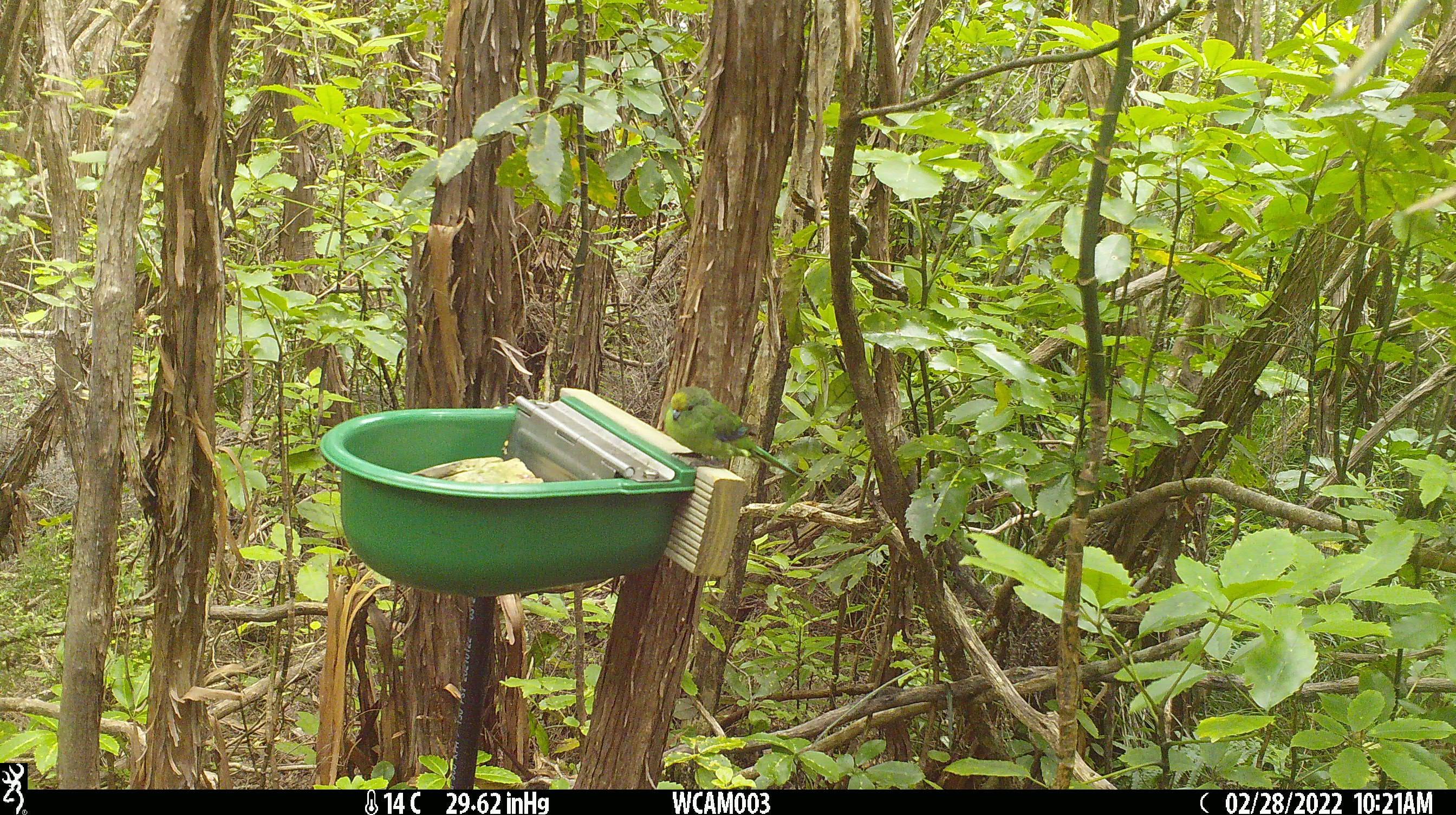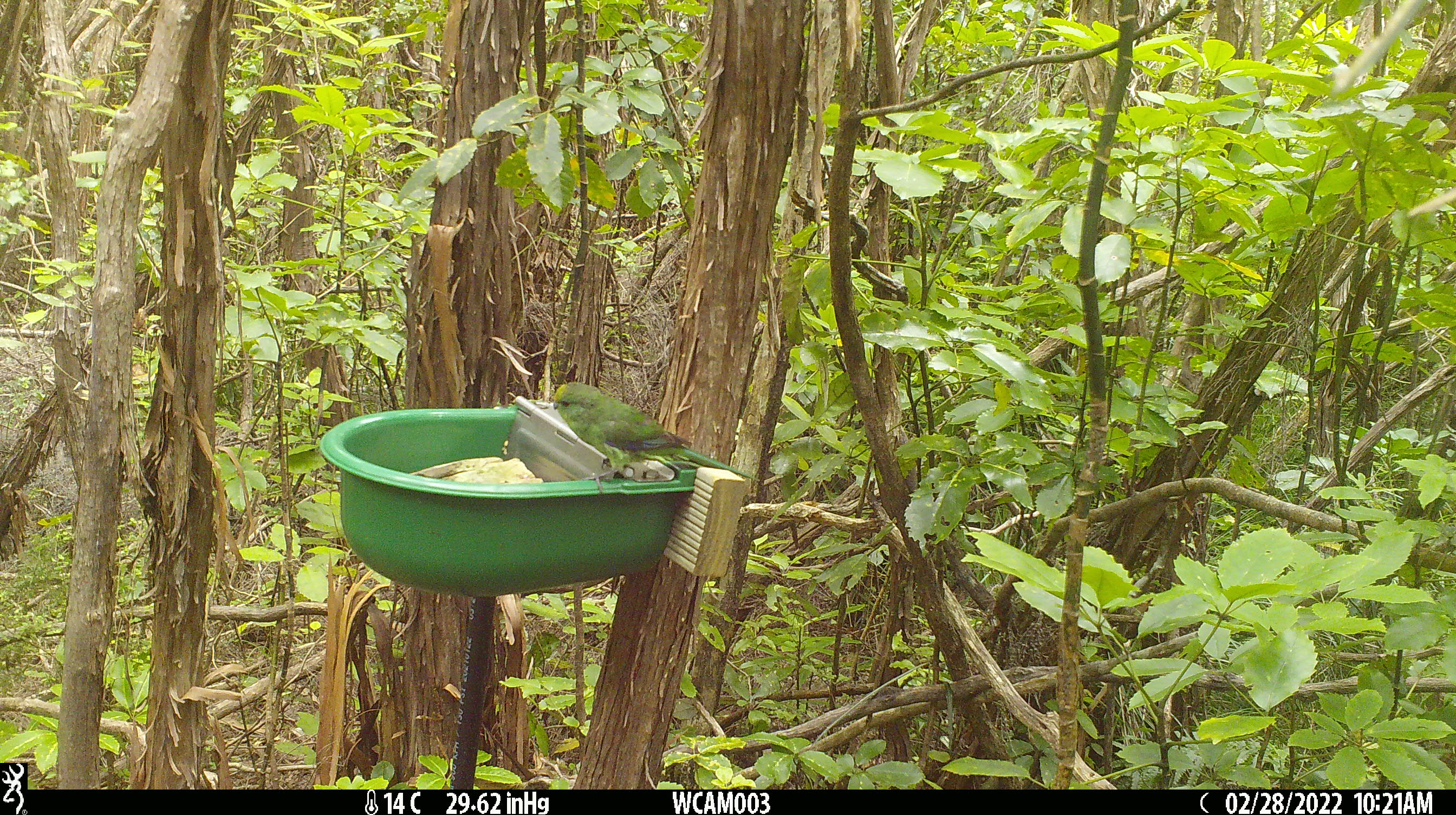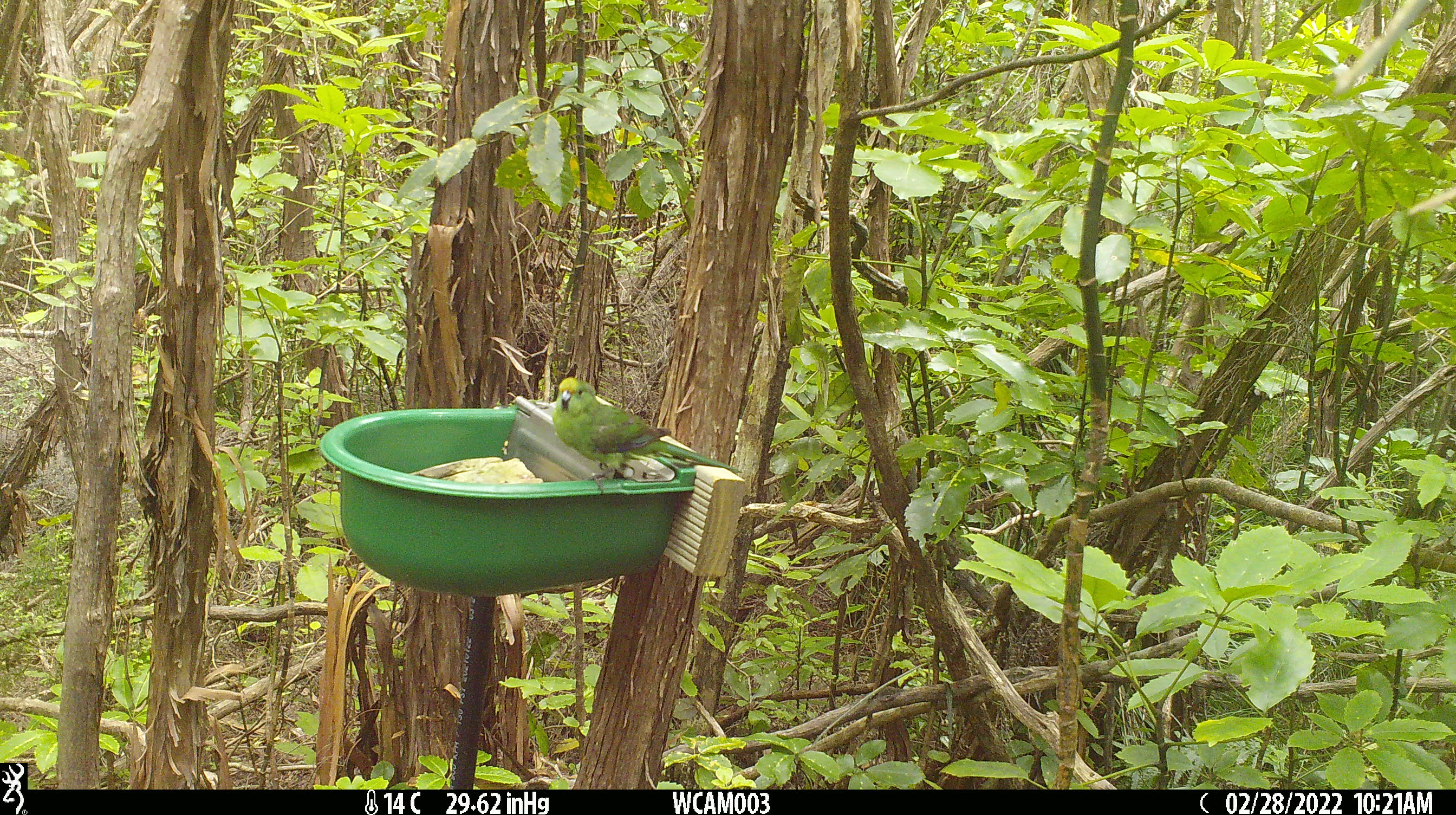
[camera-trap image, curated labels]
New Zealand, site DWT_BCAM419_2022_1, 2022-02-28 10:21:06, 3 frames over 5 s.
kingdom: Animalia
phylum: Chordata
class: Aves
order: Psittaciformes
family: Psittaculidae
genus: Cyanoramphus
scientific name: Cyanoramphus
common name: parakeet